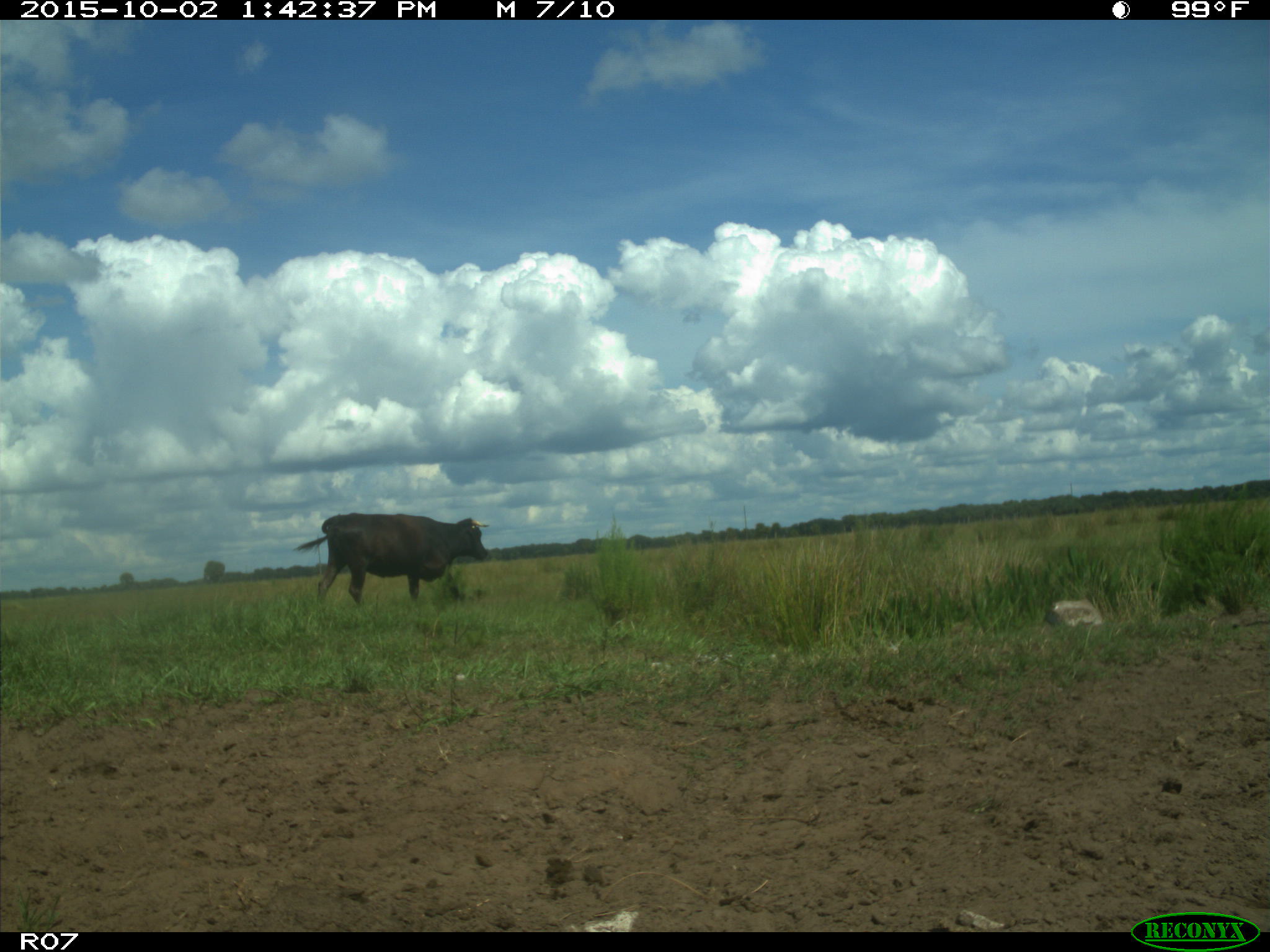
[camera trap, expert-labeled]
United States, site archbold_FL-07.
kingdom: Animalia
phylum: Chordata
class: Mammalia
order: Artiodactyla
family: Bovidae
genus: Bos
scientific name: Bos taurus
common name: domestic cow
Bos taurus (domestic cow).